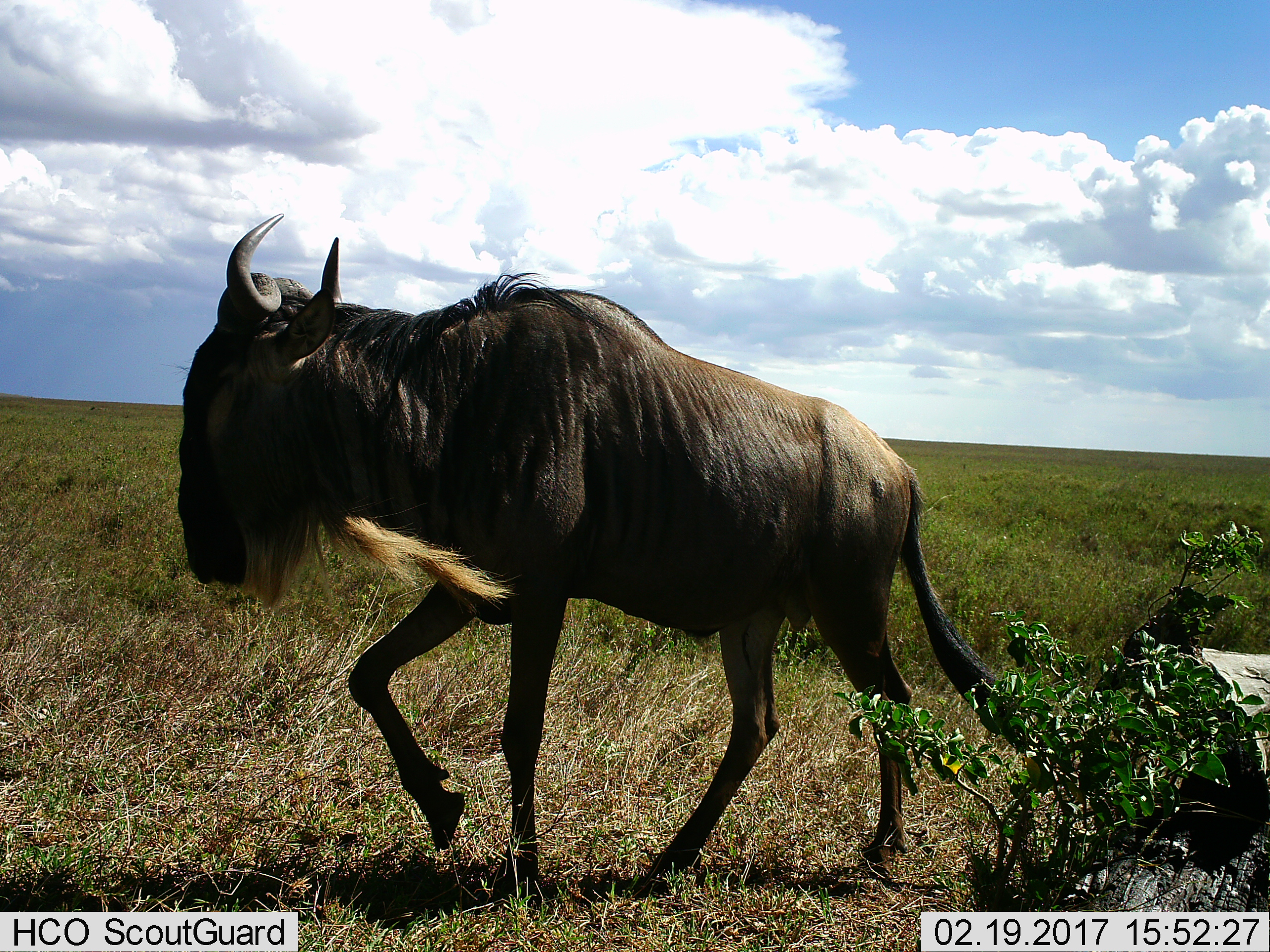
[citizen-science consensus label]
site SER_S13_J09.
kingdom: Animalia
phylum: Chordata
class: Mammalia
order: Artiodactyla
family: Bovidae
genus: Connochaetes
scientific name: Connochaetes taurinus taurinus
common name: blue wildebeest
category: wildebeestblue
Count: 1.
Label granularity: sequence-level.